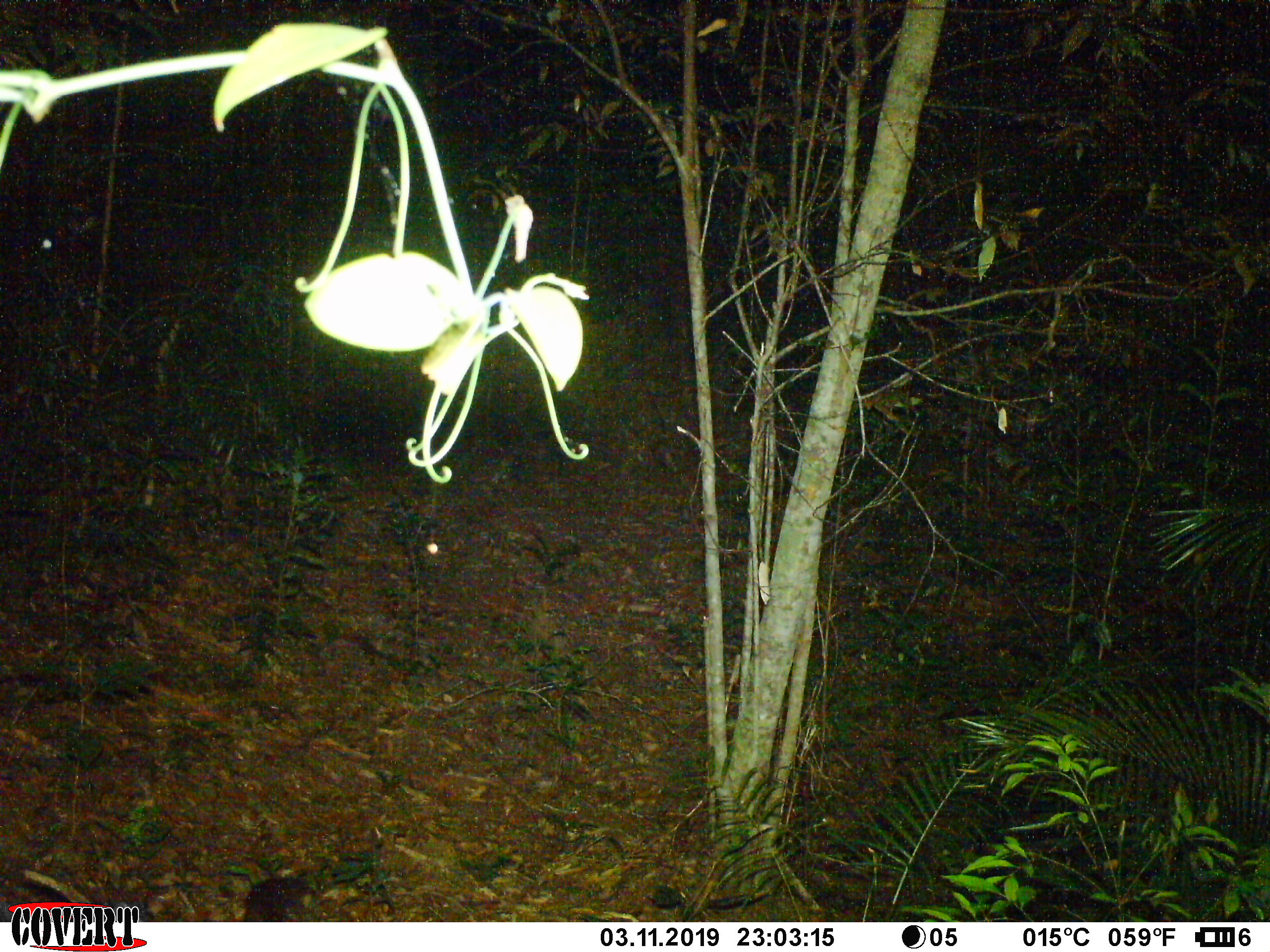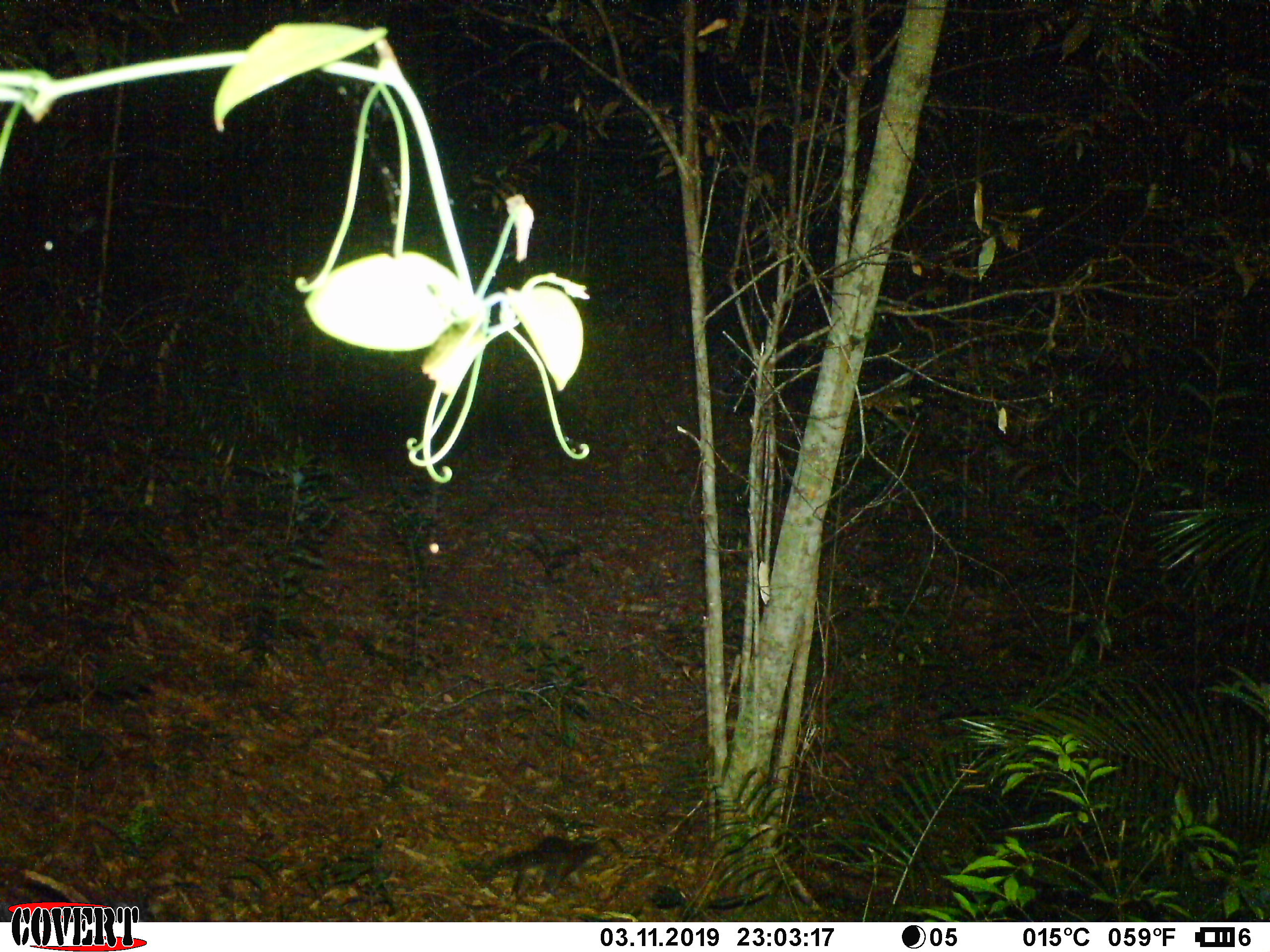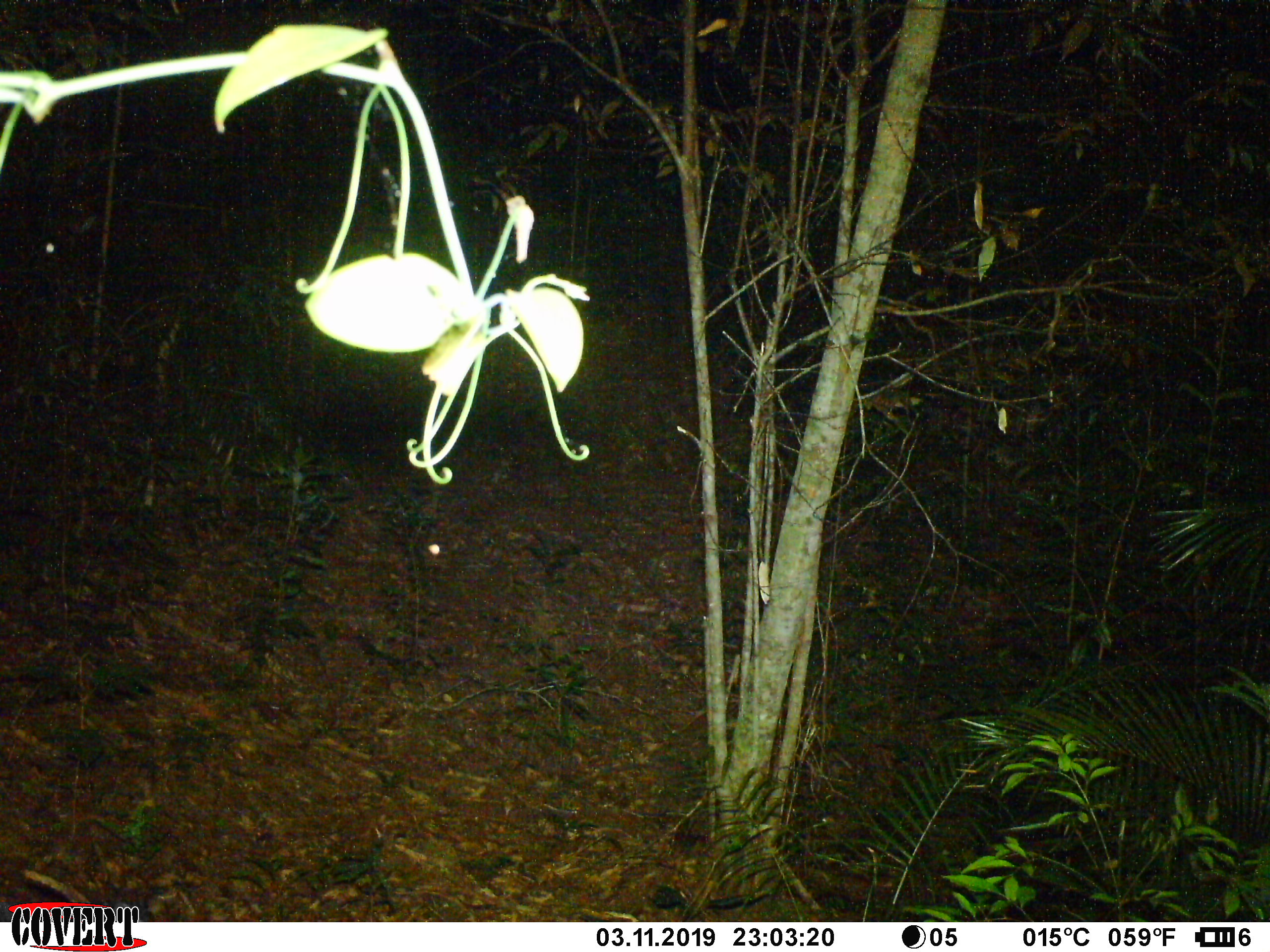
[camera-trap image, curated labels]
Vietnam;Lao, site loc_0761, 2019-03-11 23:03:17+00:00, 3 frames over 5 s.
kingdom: Animalia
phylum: Chordata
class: Mammalia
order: Carnivora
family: Mustelidae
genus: Melogale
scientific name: Melogale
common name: ferret badger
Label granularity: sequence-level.